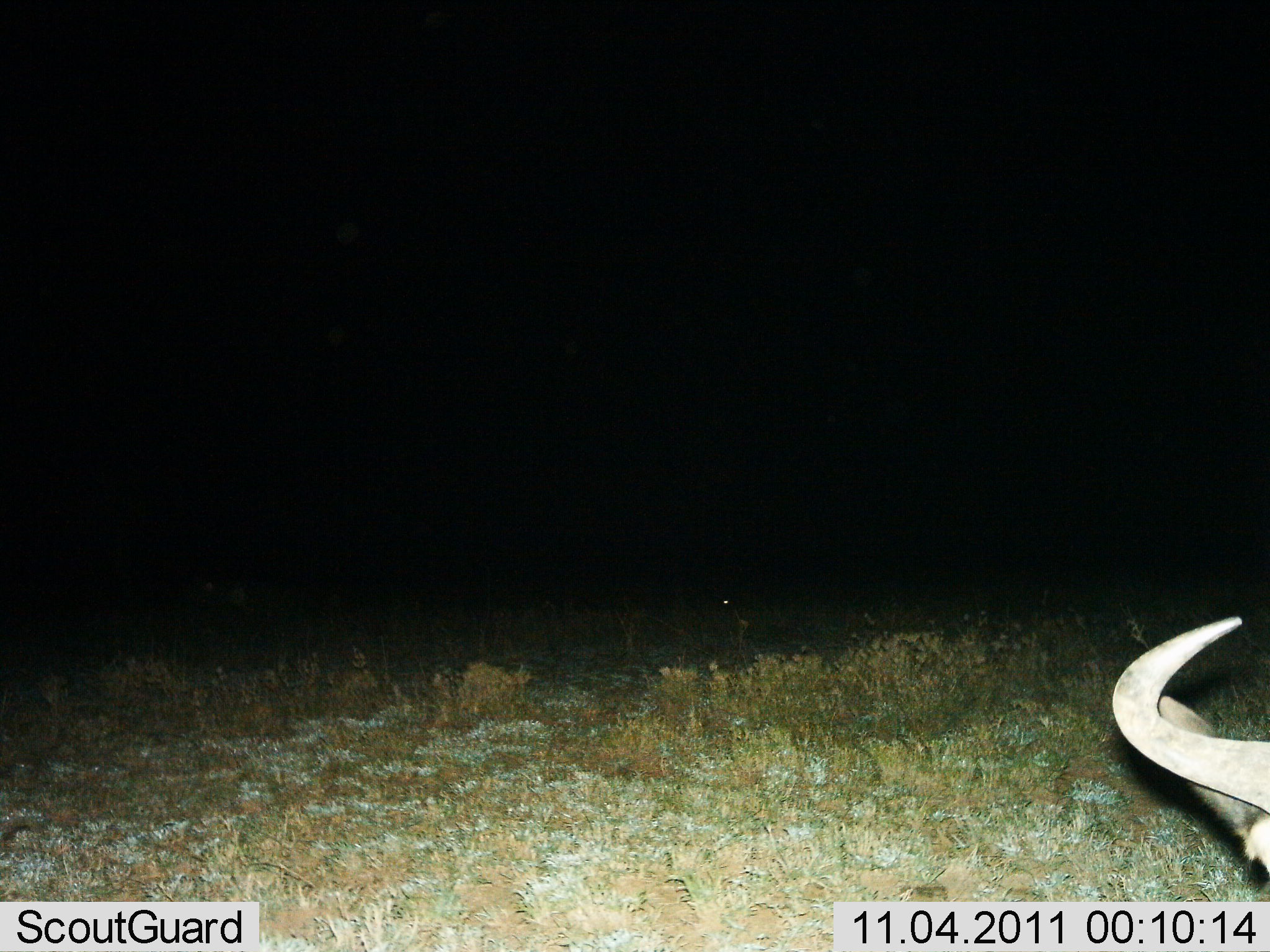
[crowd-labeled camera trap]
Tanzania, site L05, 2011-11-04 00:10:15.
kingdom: Animalia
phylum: Chordata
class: Mammalia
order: Artiodactyla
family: Bovidae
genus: Connochaetes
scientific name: Connochaetes taurinus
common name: blue wildebeest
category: wildebeest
Wildebeest (blue wildebeest) (Connochaetes taurinus), count 1. Behavior (volunteer vote fractions): standing 73%, resting 18%, moving 9%, interacting 0%. Young present (vote fraction): 0%. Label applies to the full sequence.